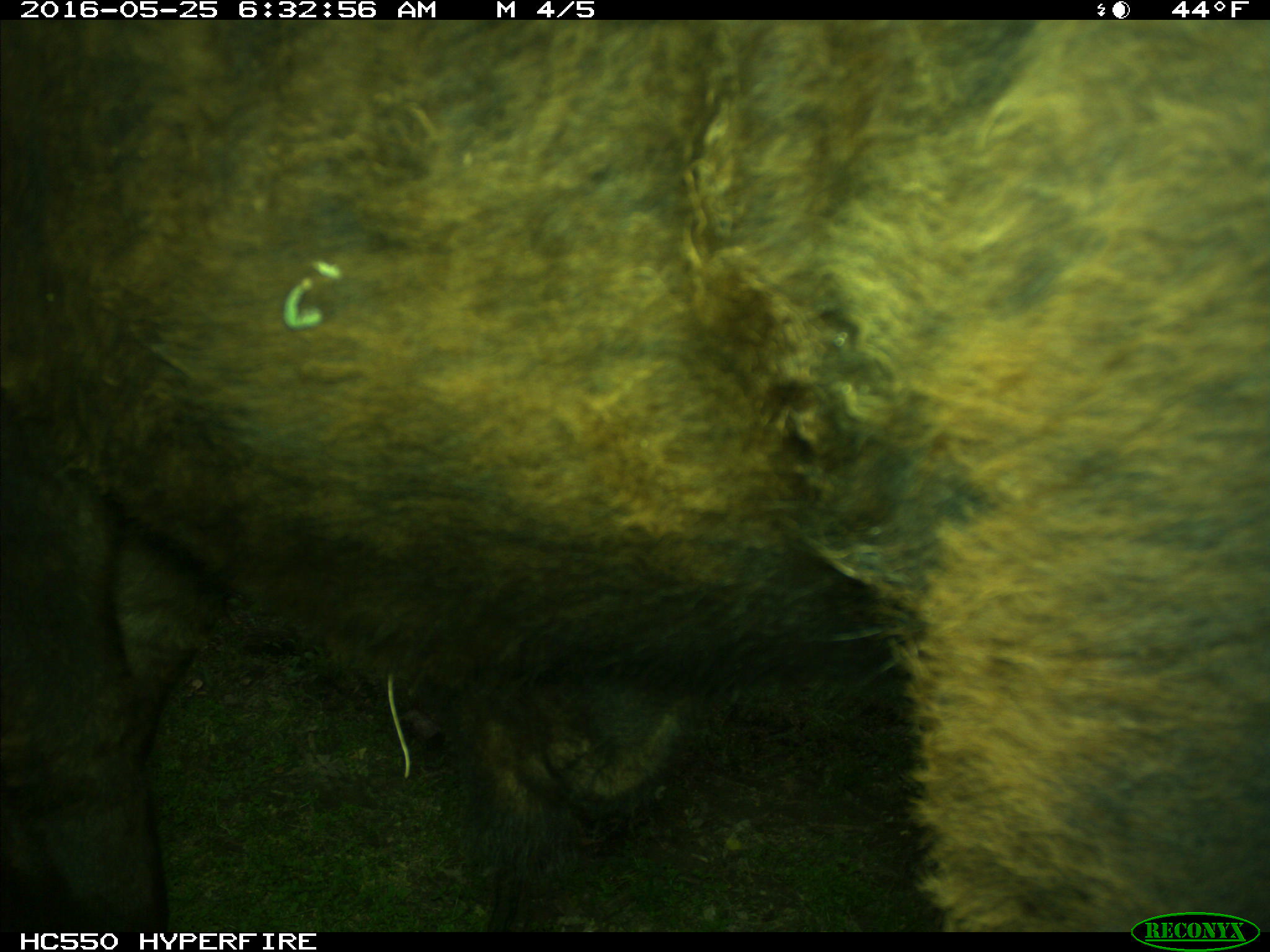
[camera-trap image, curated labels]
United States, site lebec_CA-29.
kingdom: Animalia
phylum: Chordata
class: Mammalia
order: Artiodactyla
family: Bovidae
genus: Bos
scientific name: Bos taurus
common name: domestic cow